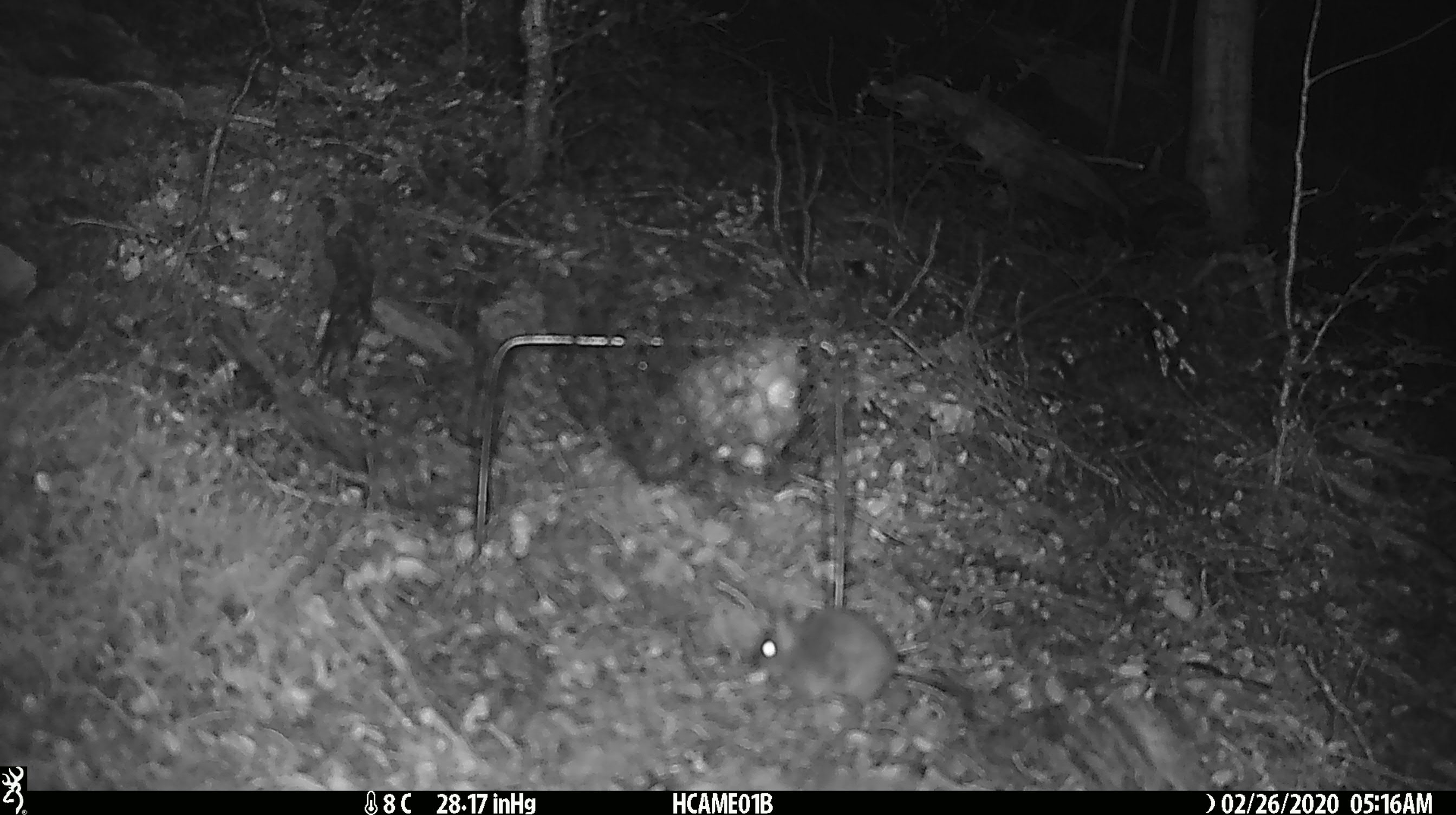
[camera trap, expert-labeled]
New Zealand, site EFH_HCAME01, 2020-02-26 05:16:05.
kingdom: Animalia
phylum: Chordata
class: Mammalia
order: Rodentia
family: Muridae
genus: Mus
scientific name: Mus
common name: mouse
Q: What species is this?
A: Mouse (Mus).